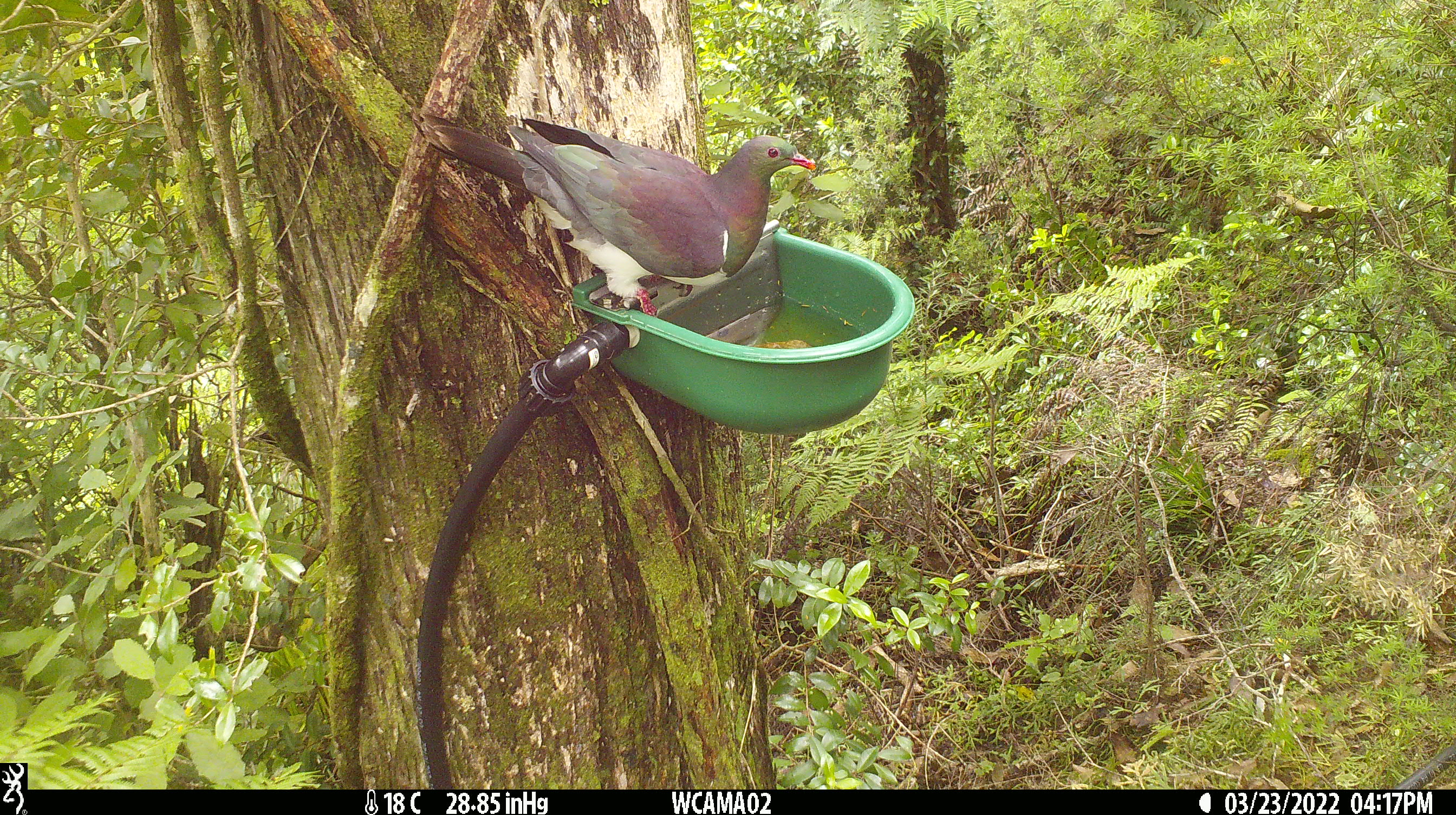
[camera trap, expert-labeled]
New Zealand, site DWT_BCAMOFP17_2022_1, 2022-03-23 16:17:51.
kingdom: Animalia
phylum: Chordata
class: Aves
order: Columbiformes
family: Columbidae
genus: Hemiphaga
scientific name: Hemiphaga novaeseelandiae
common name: new zealand pigeon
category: kereru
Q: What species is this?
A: Kereru (new zealand pigeon) (Hemiphaga novaeseelandiae).